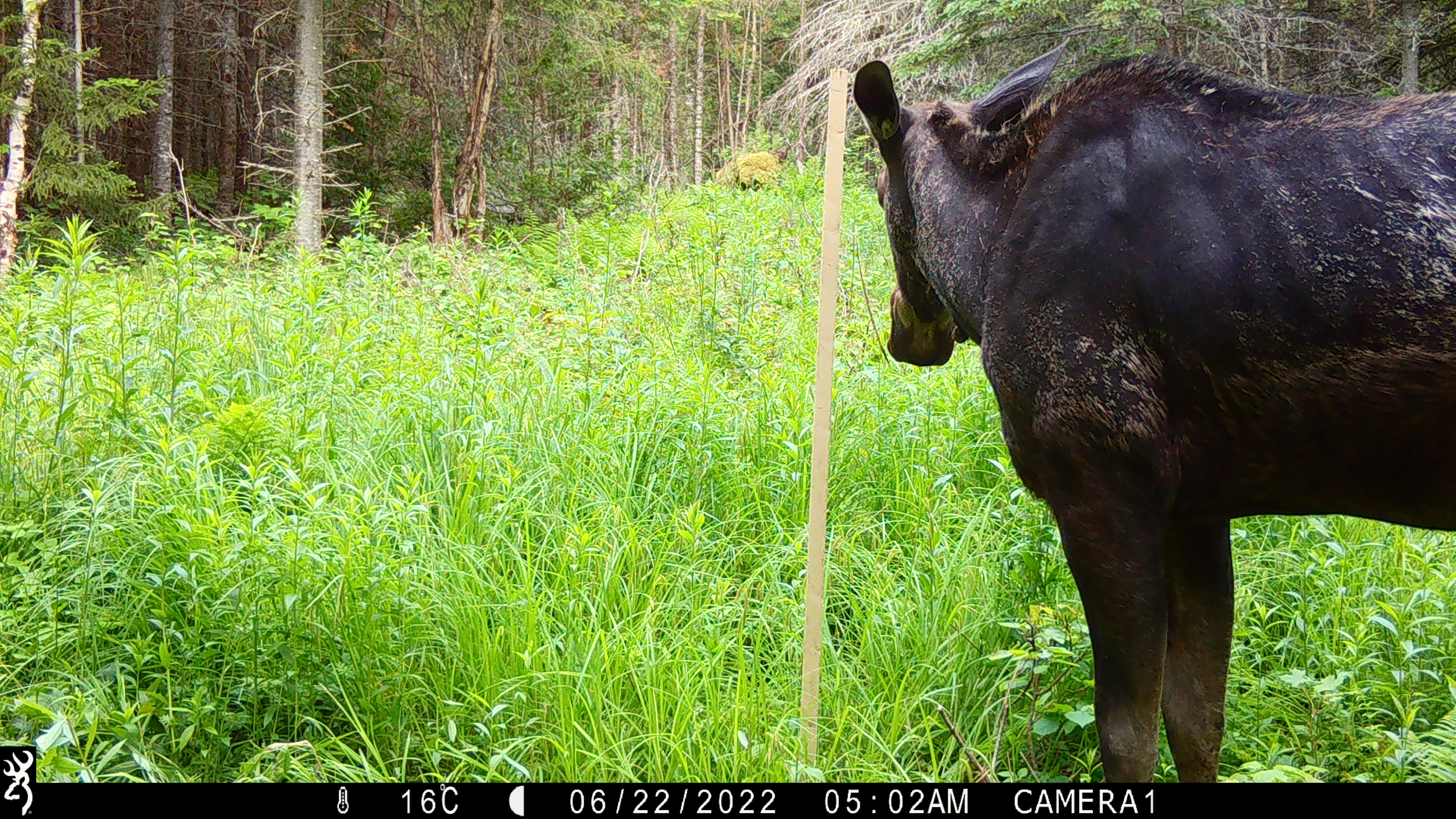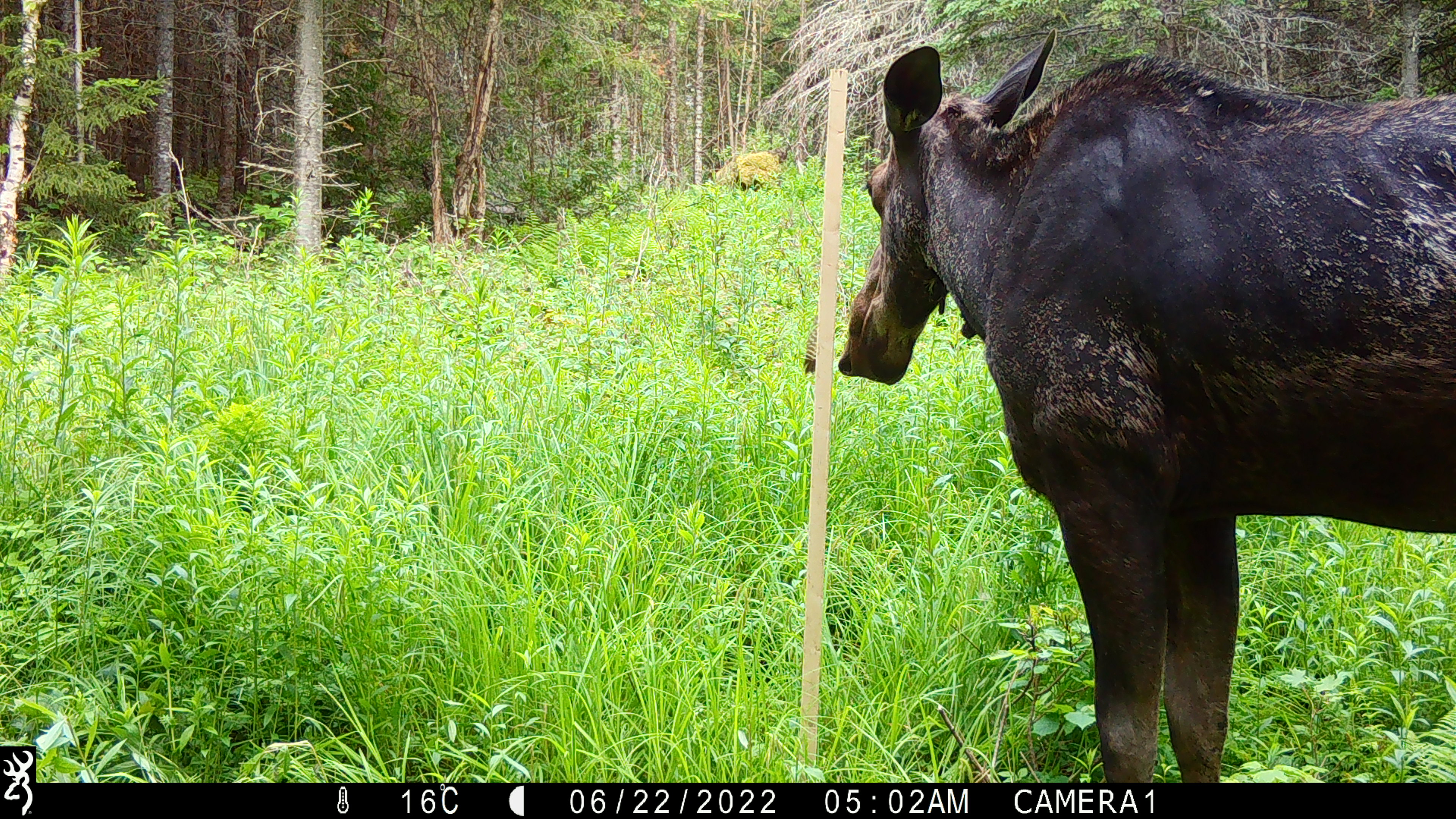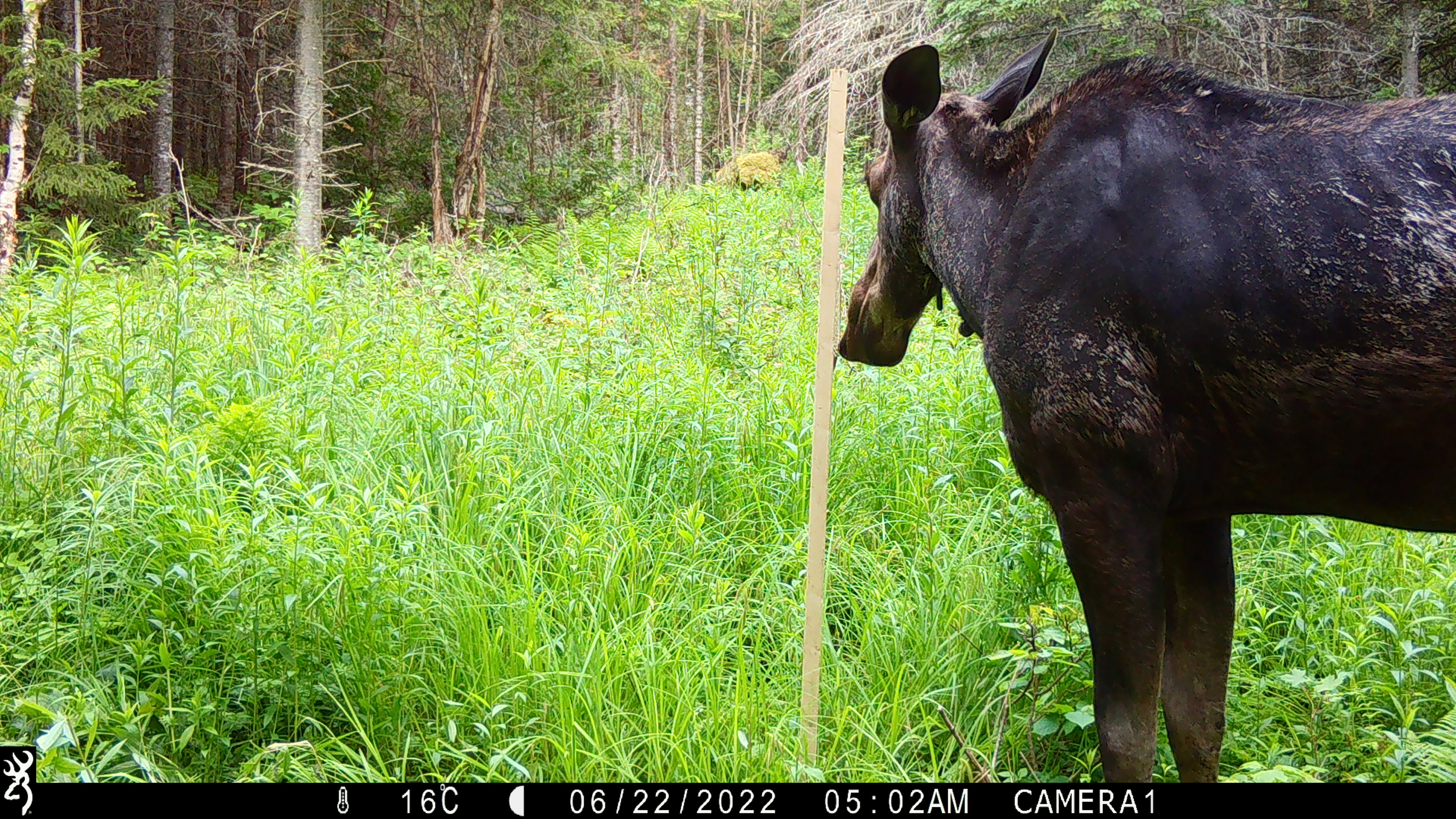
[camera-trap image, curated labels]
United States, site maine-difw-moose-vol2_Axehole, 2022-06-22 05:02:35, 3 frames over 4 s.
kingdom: Animalia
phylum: Chordata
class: Mammalia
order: Artiodactyla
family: Cervidae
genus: Alces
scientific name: Alces alces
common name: moose